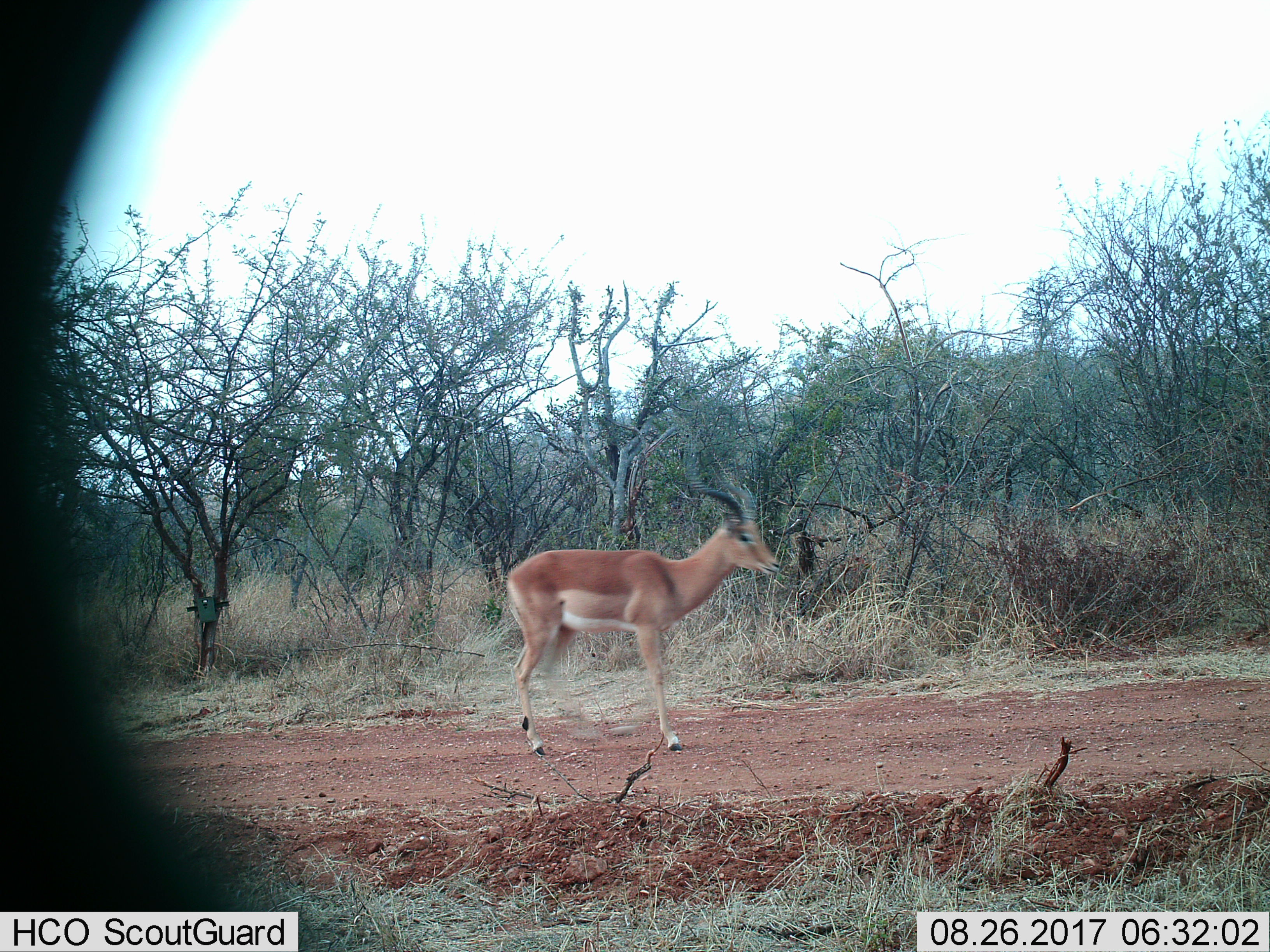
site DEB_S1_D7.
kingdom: Animalia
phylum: Chordata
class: Mammalia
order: Artiodactyla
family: Bovidae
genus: Aepyceros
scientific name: Aepyceros melampus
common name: impala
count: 1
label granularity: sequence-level